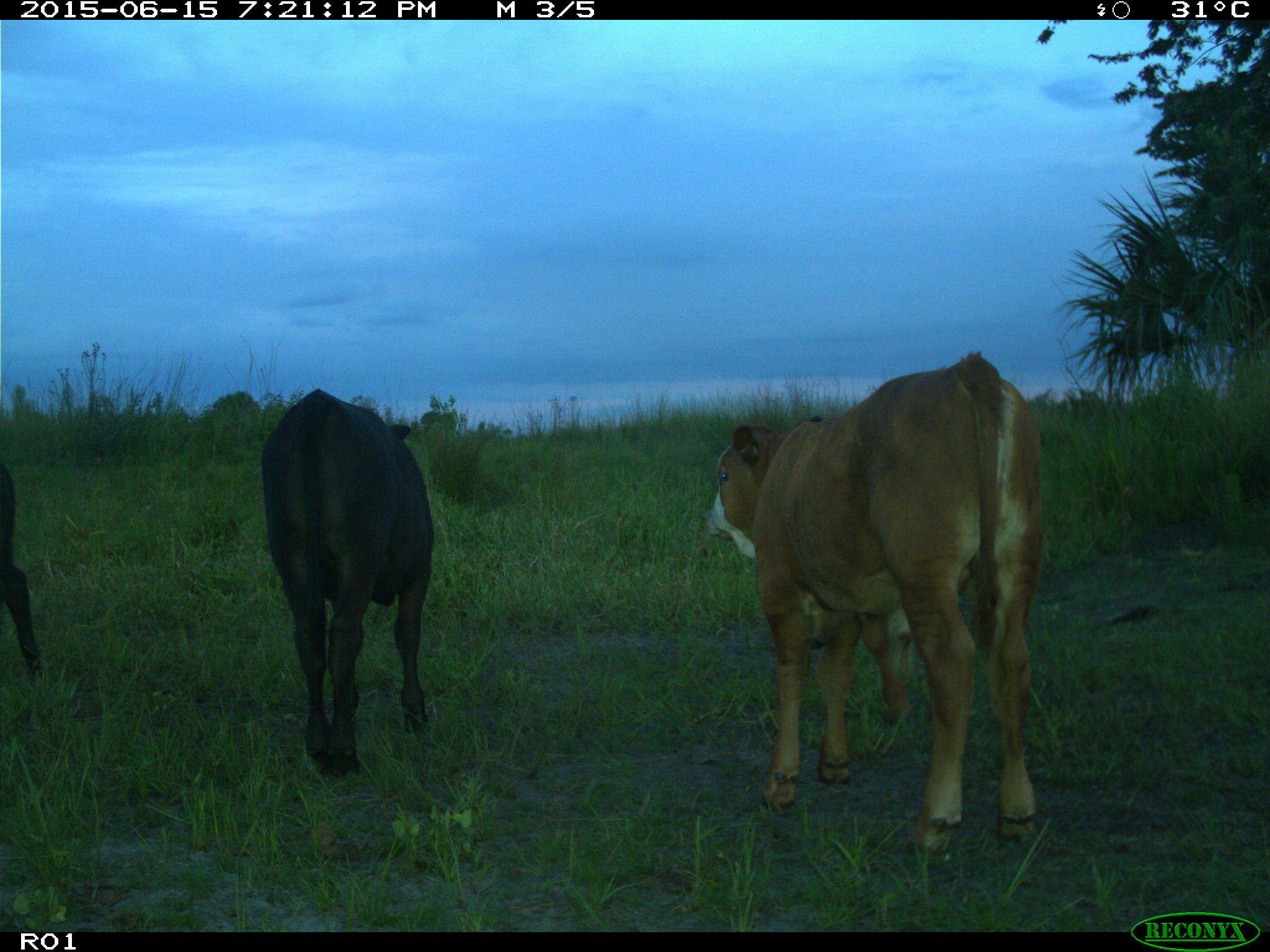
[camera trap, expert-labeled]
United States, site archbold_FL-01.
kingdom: Animalia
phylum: Chordata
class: Mammalia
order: Artiodactyla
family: Bovidae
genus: Bos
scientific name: Bos taurus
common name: domestic cow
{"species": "Bos taurus (domestic cow)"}